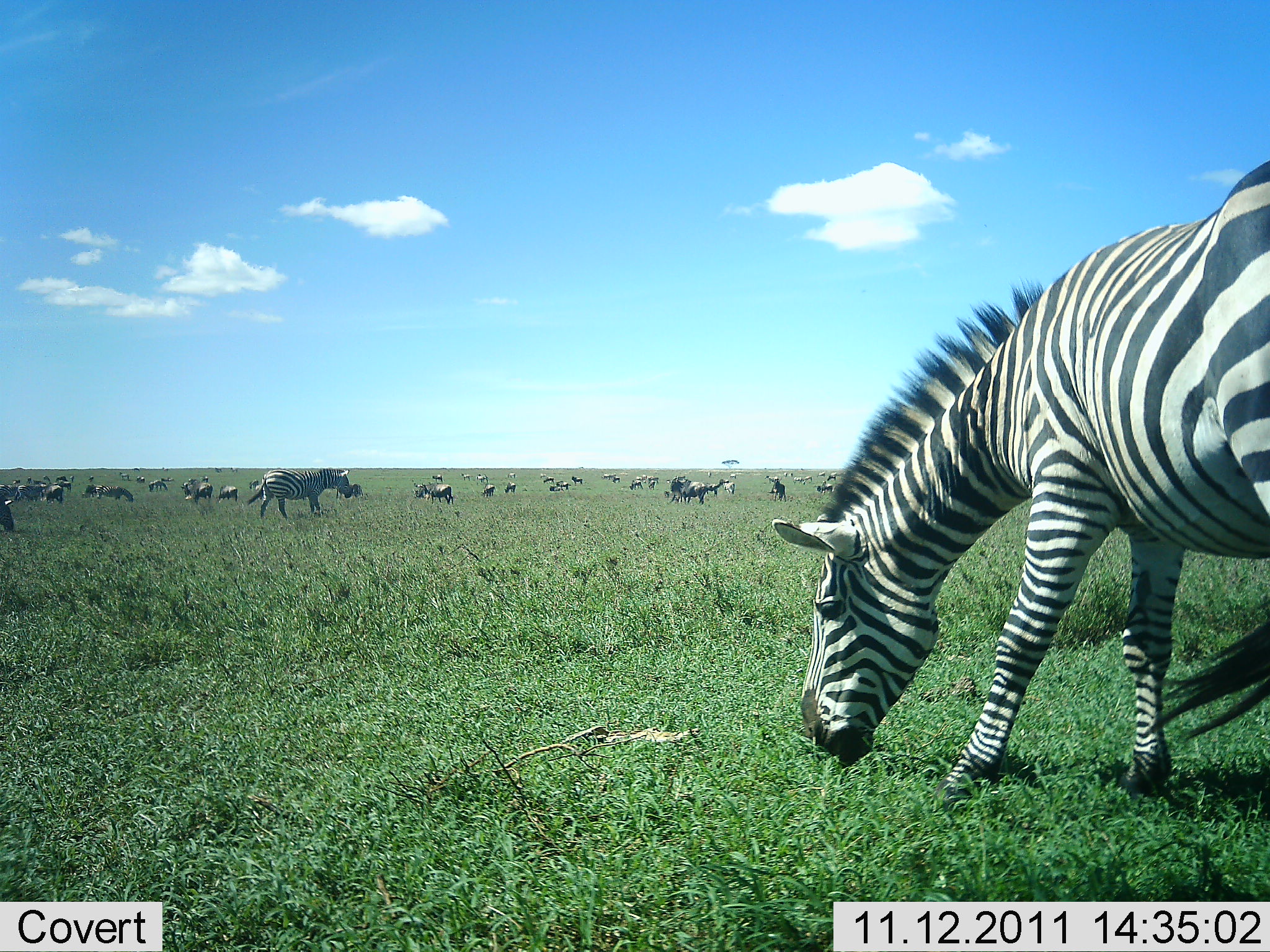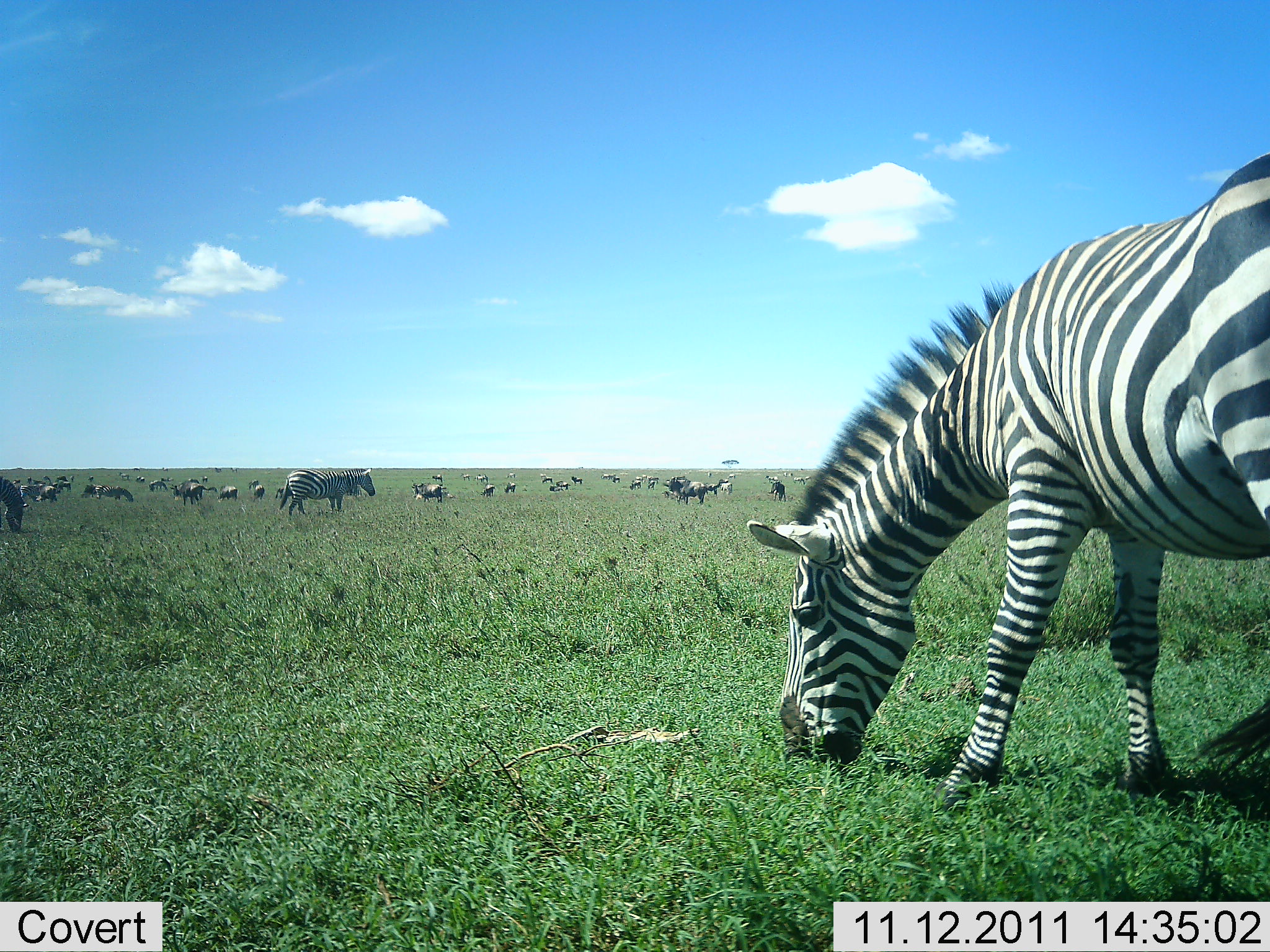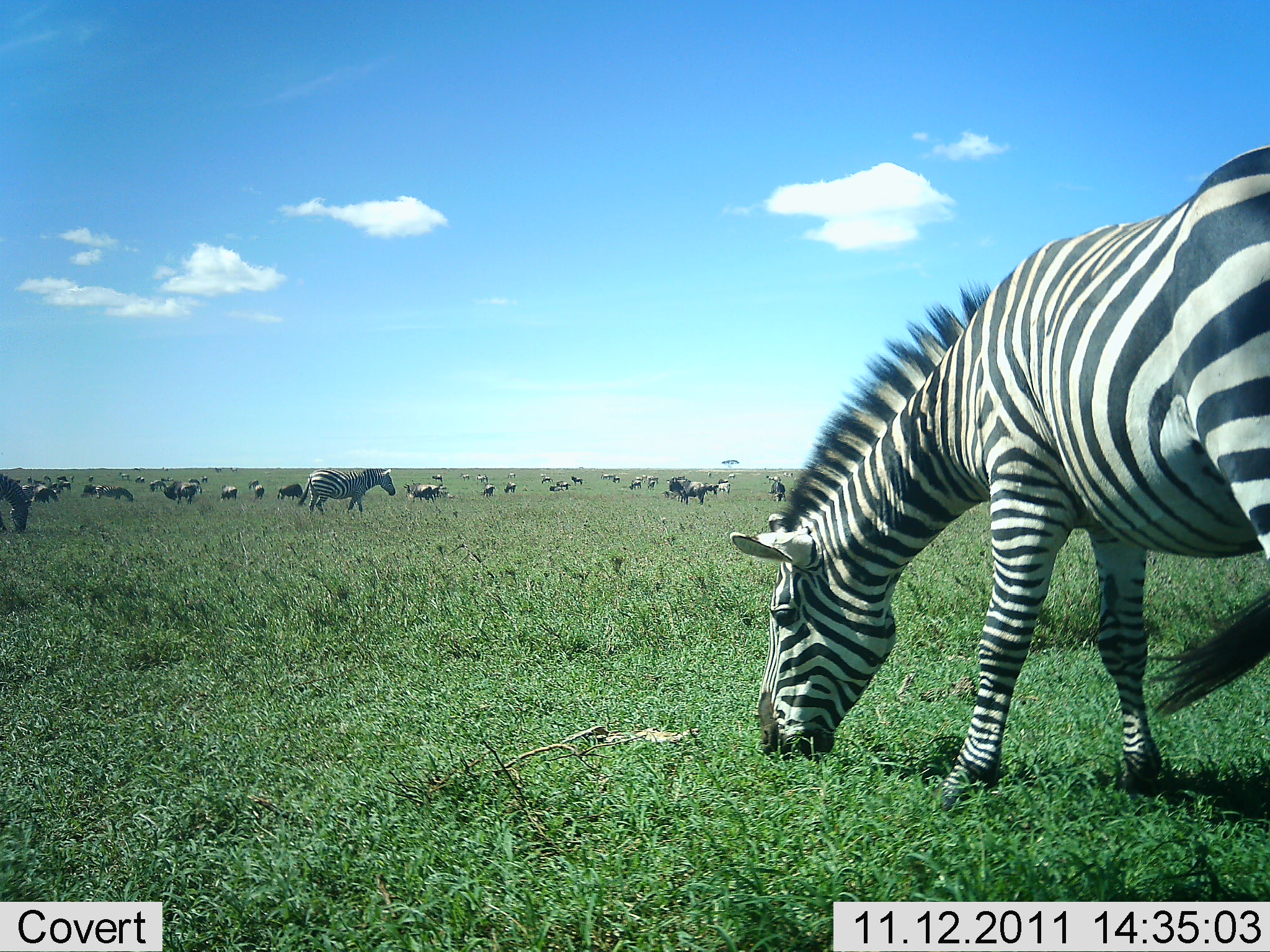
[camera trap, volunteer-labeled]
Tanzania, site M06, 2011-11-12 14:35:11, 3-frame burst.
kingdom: Animalia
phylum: Chordata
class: Mammalia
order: Artiodactyla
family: Bovidae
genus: Connochaetes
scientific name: Connochaetes taurinus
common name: blue wildebeest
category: wildebeest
Wildebeest (blue wildebeest) (Connochaetes taurinus), count 11-50. Behavior (volunteer vote fractions): standing 50%, resting 0%, moving 17%, interacting 0%. Young present (vote fraction): 0%. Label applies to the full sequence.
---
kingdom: Animalia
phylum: Chordata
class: Mammalia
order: Perissodactyla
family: Equidae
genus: Equus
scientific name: Equus quagga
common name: plains zebra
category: zebra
Zebra (plains zebra) (Equus quagga), count 4. Behavior (volunteer vote fractions): standing 32%, resting 0%, moving 26%, interacting 0%. Young present (vote fraction): 0%. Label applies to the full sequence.